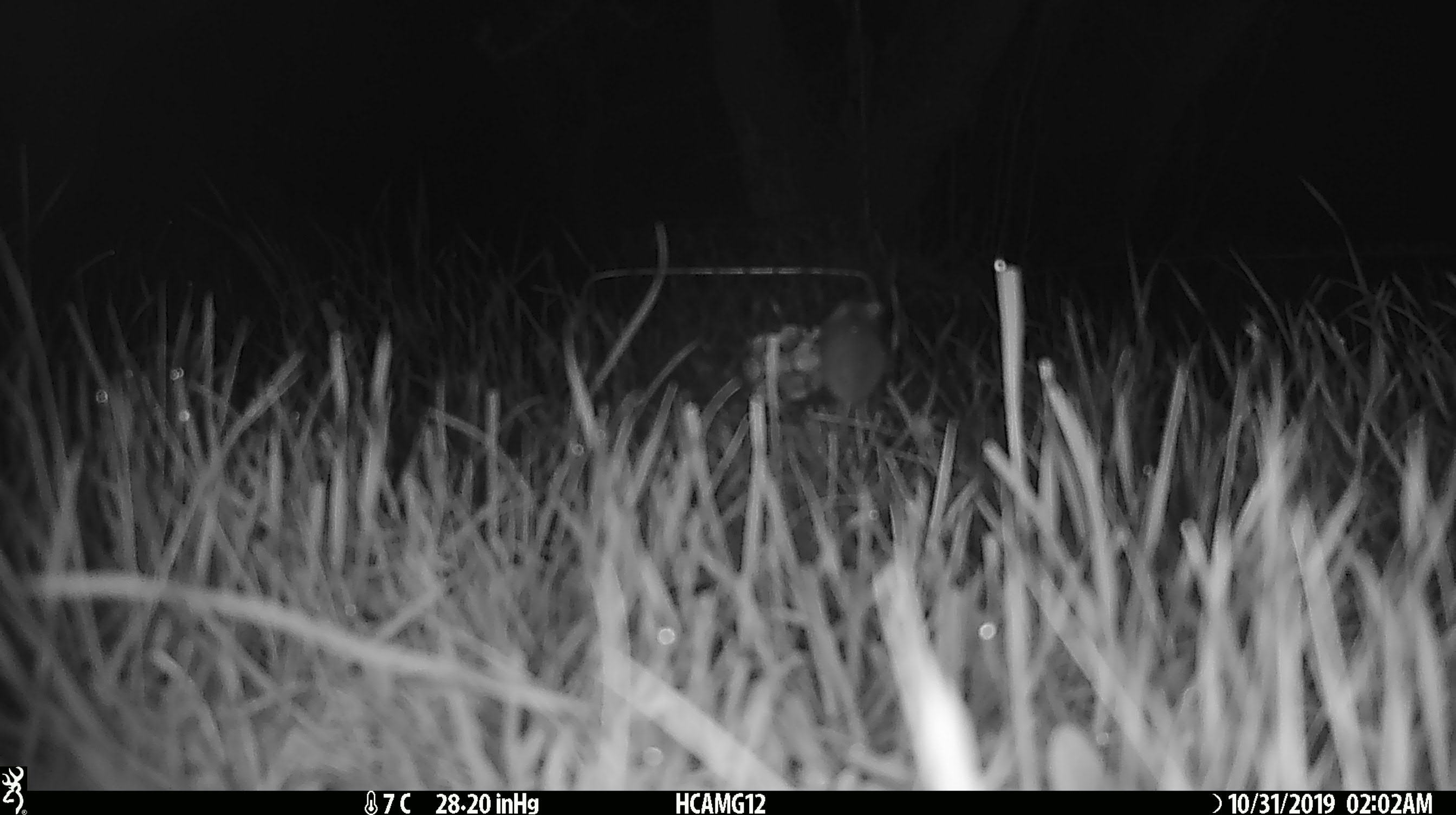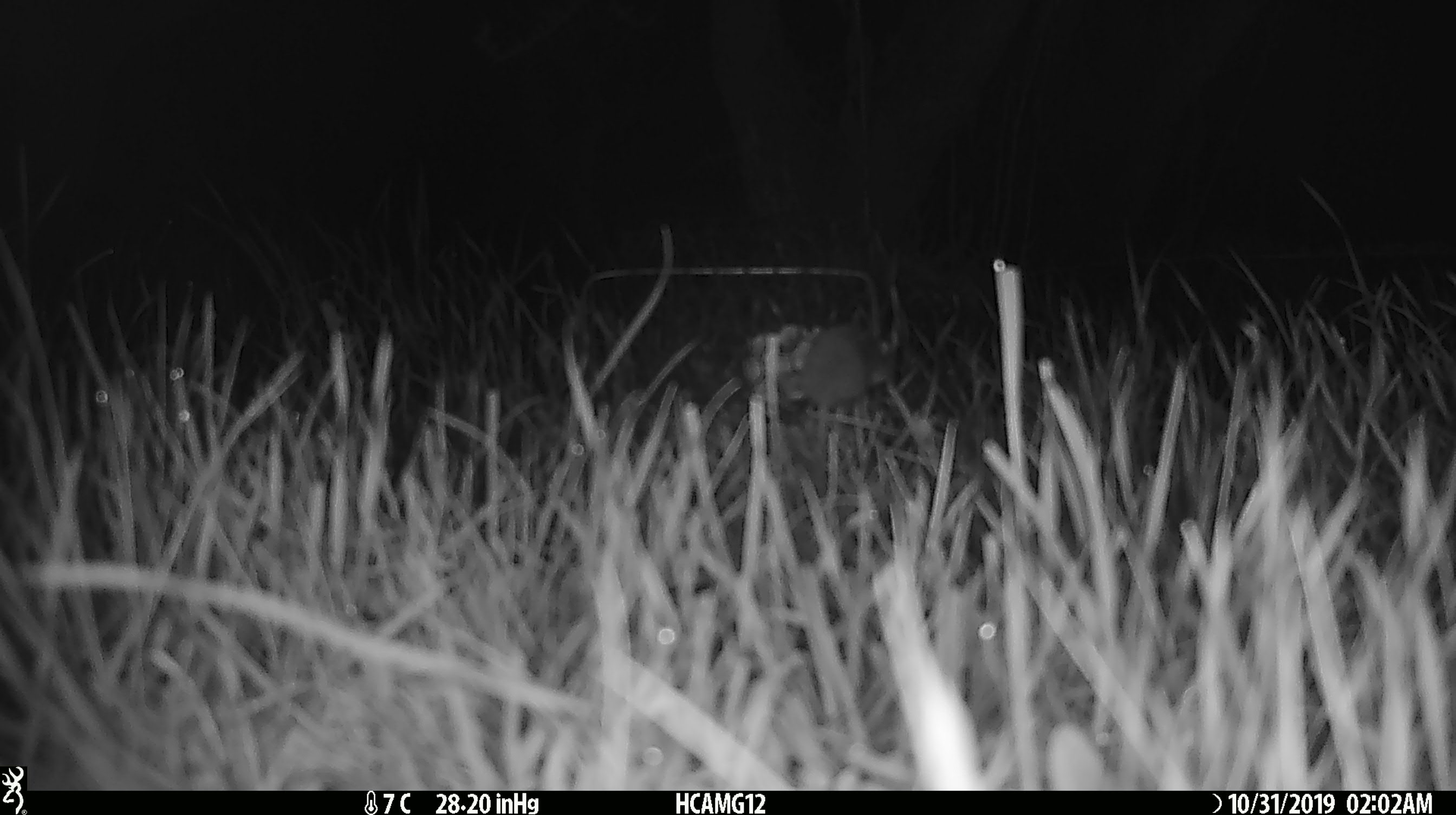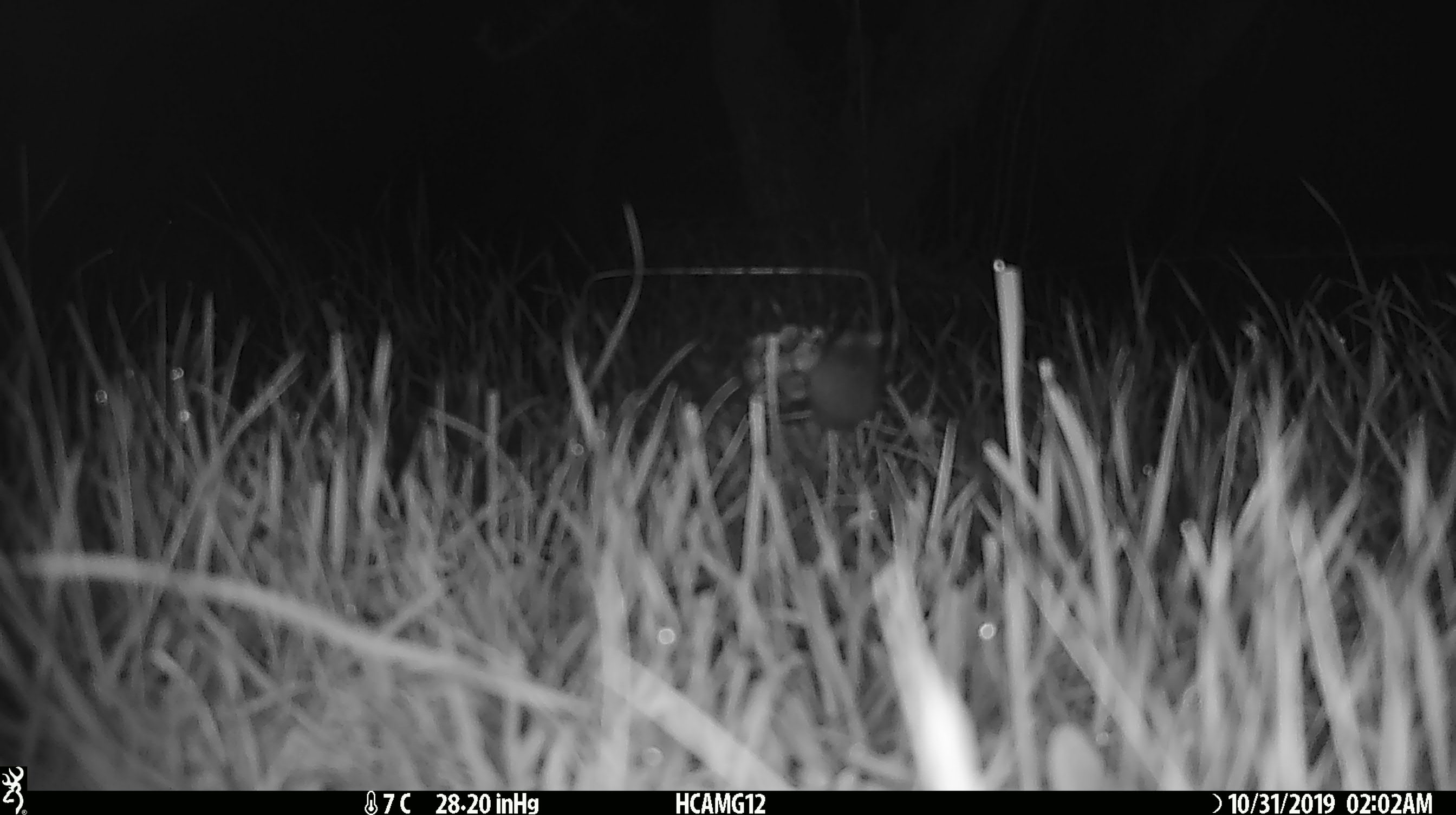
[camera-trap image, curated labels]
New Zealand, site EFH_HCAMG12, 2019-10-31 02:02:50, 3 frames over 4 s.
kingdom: Animalia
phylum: Chordata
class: Mammalia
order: Rodentia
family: Muridae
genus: Mus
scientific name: Mus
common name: mouse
Mouse (Mus).